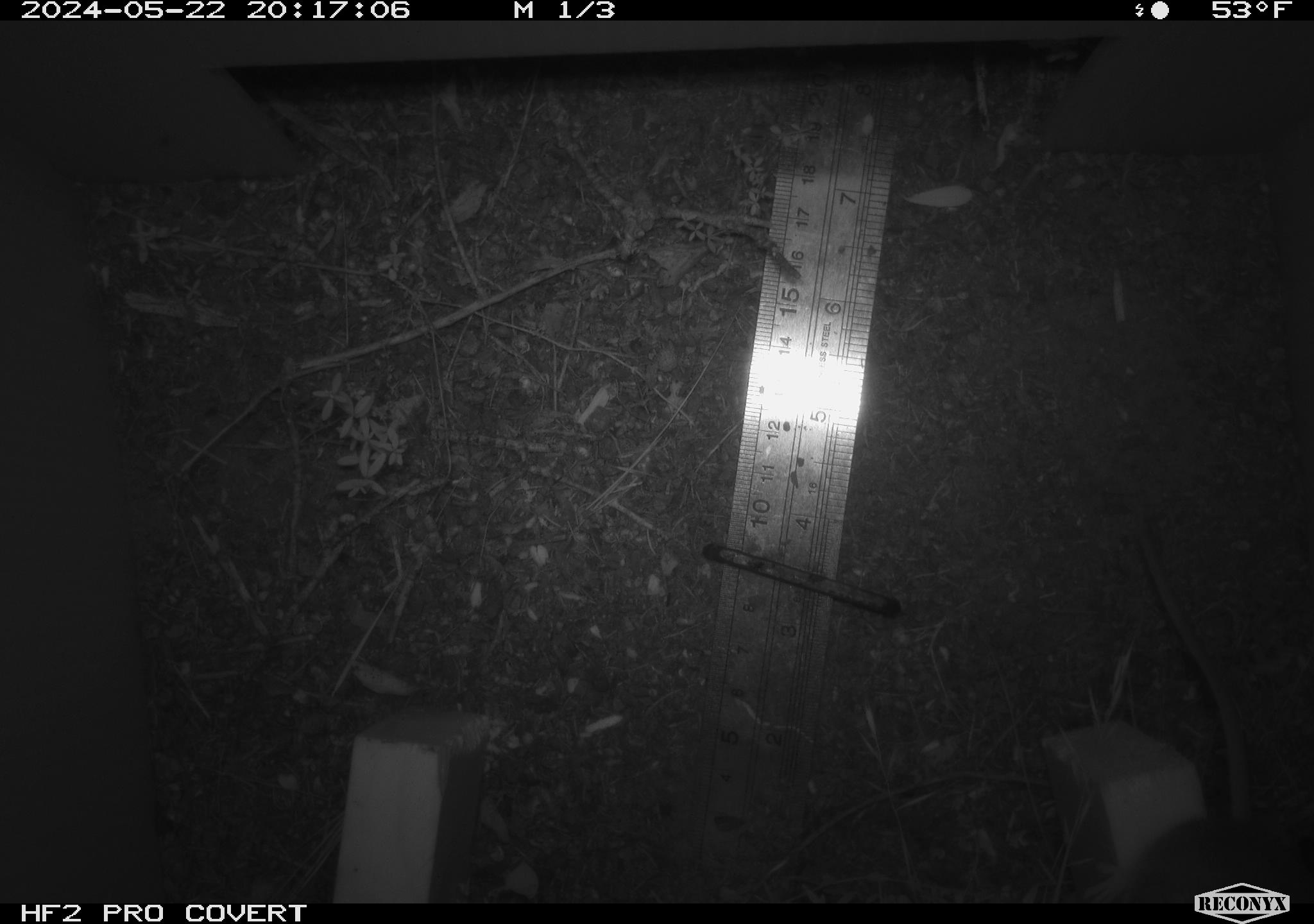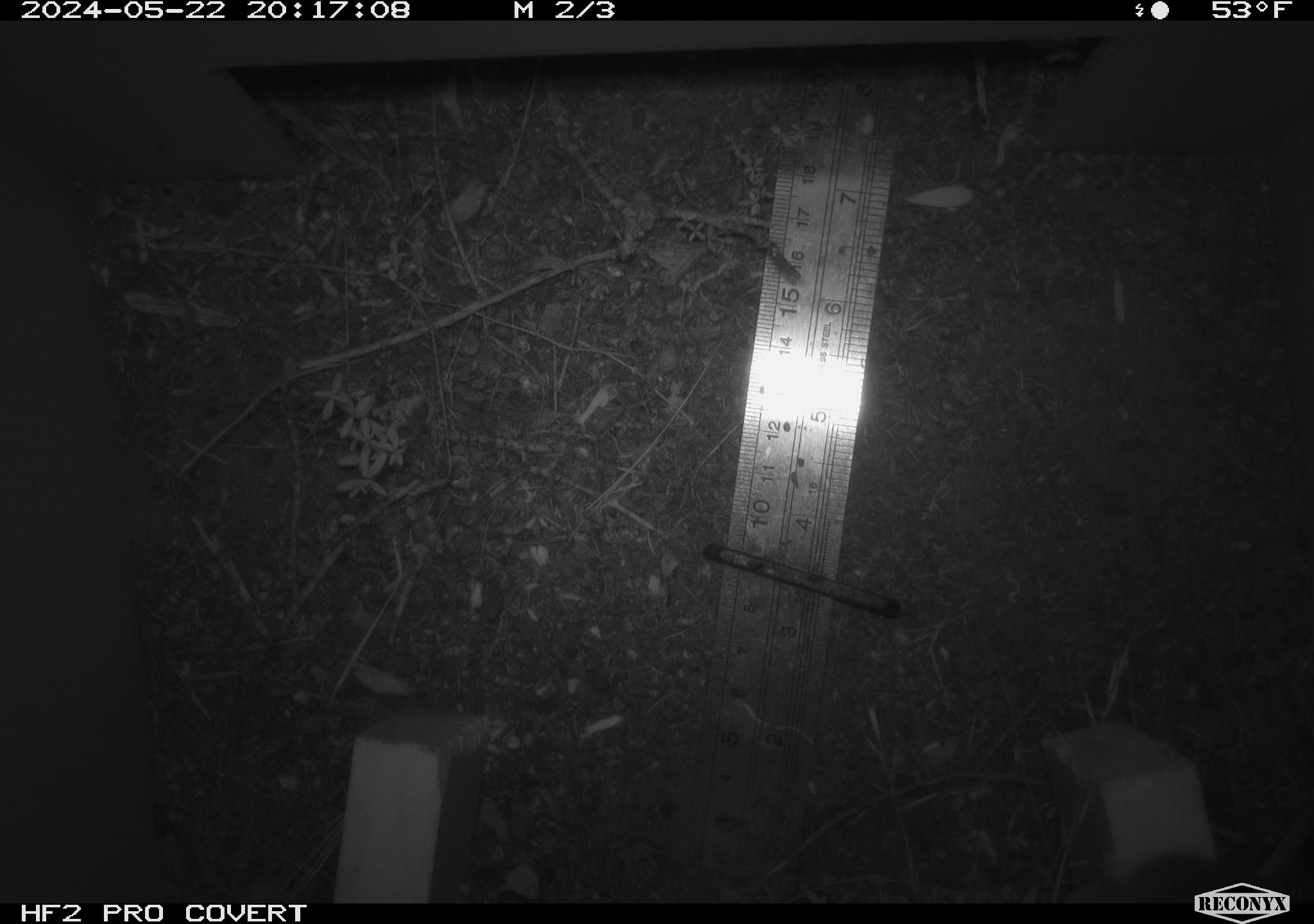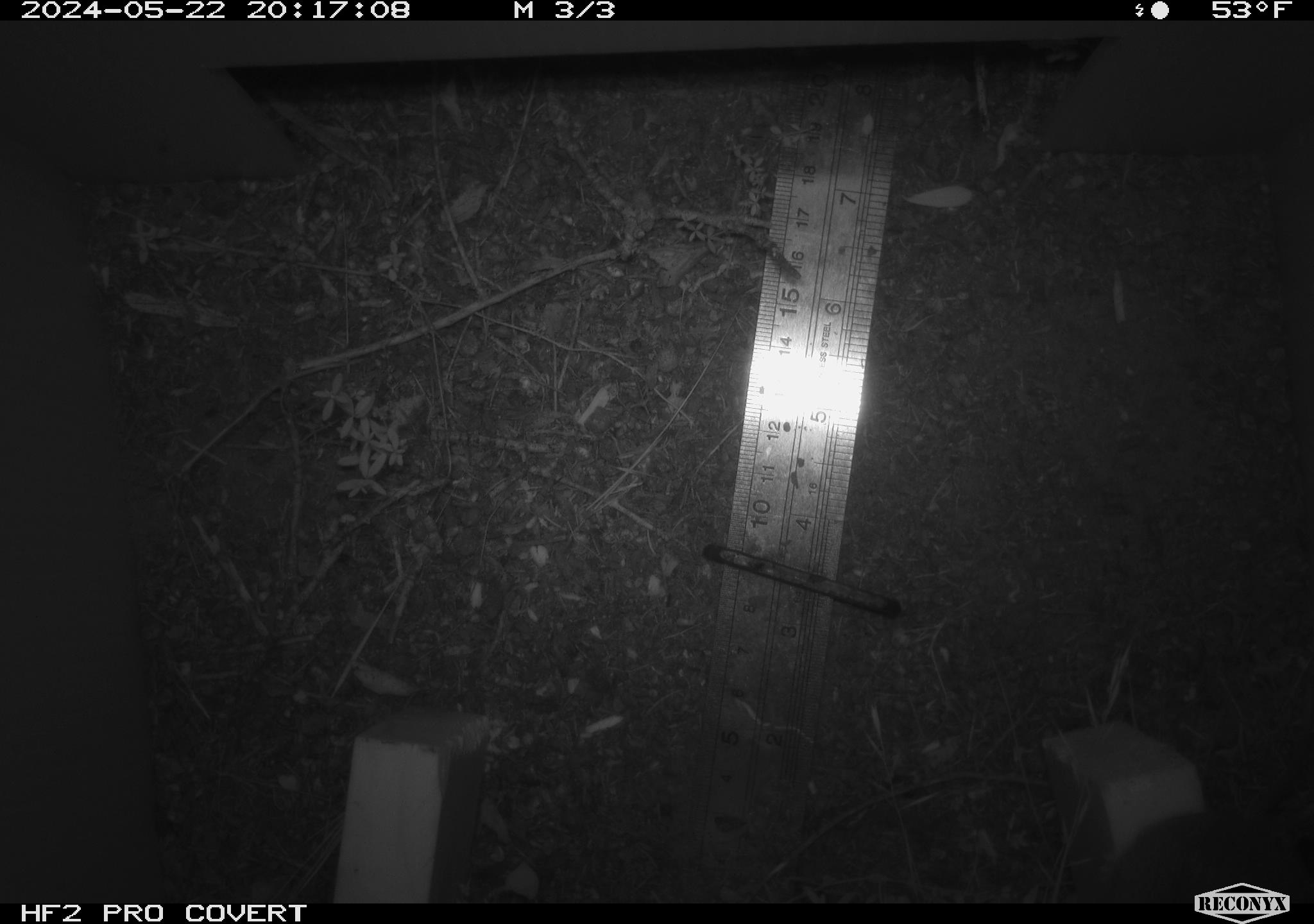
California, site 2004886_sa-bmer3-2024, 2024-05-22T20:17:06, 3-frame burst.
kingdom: Animalia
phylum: Chordata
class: Mammalia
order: Rodentia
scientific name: Rodentia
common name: mouse species